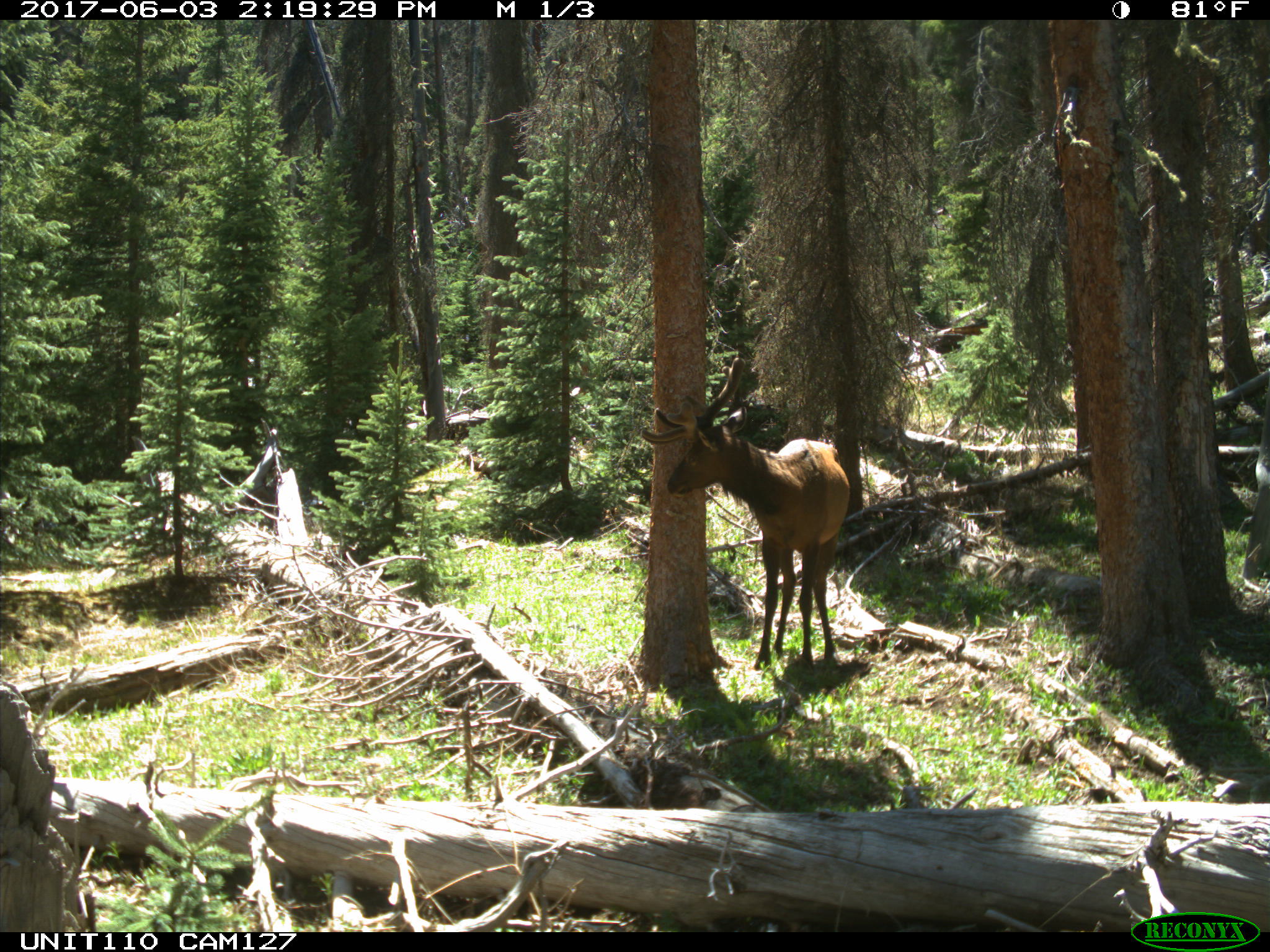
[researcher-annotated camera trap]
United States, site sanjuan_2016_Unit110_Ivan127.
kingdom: Animalia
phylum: Chordata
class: Mammalia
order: Artiodactyla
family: Cervidae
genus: Cervus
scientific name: Cervus elaphus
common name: red deer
Cervus elaphus (red deer).